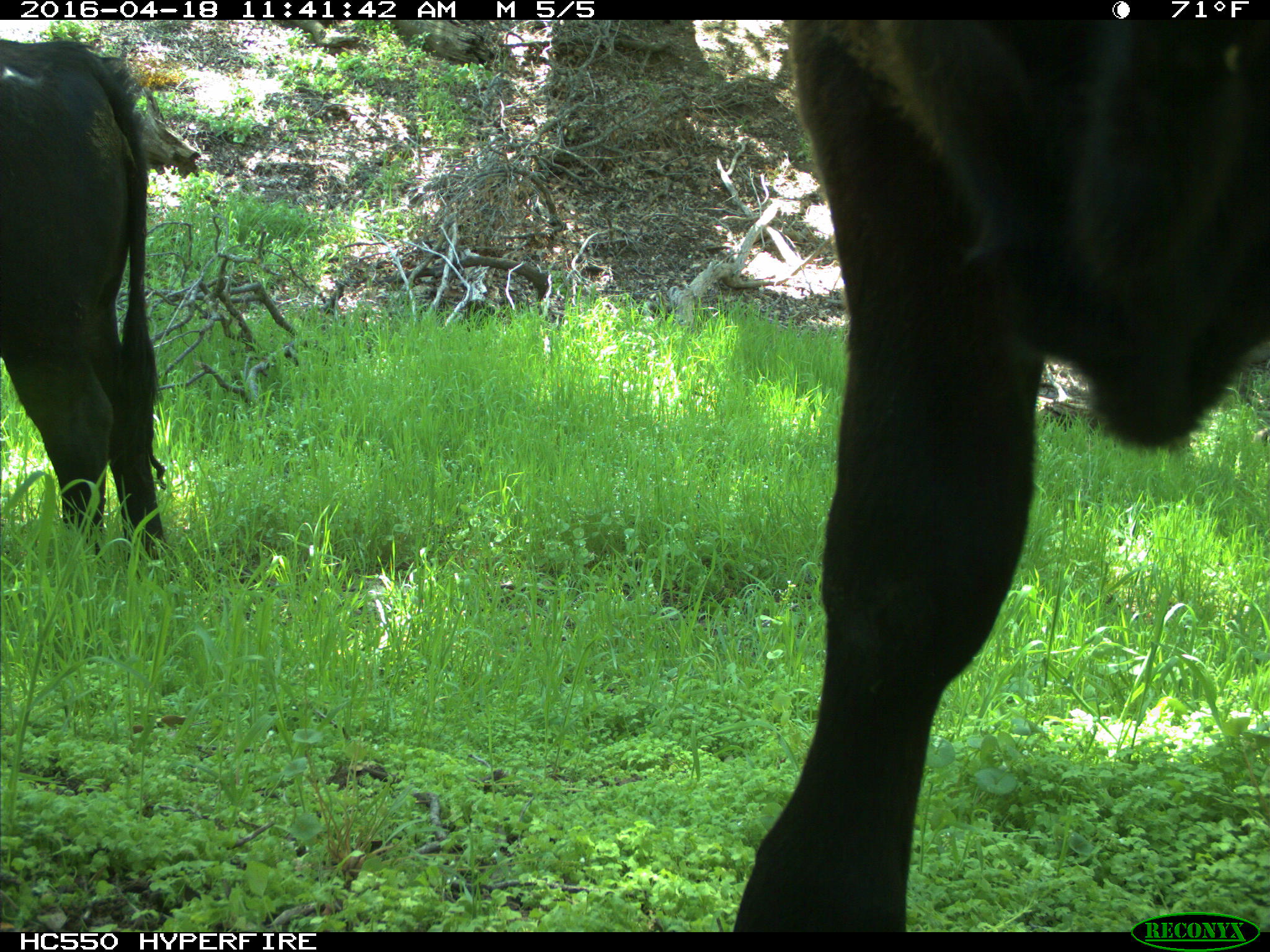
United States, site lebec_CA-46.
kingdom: Animalia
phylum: Chordata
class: Mammalia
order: Artiodactyla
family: Bovidae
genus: Bos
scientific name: Bos taurus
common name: domestic cow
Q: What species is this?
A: Bos taurus (domestic cow).